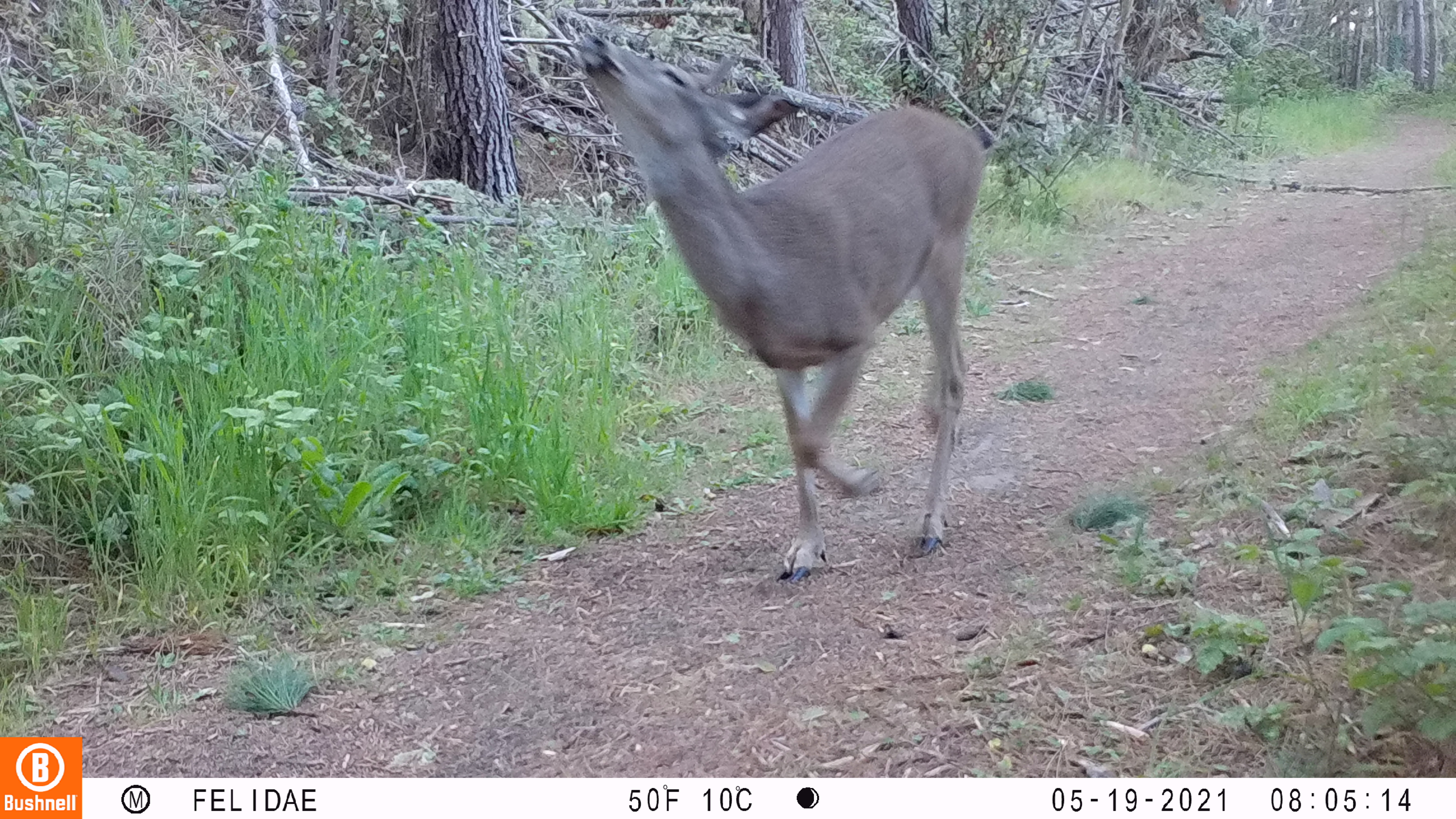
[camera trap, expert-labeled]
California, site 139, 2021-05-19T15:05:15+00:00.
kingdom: Animalia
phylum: Chordata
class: Mammalia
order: Artiodactyla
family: Cervidae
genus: Odocoileus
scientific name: Odocoileus hemionus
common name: mule deer